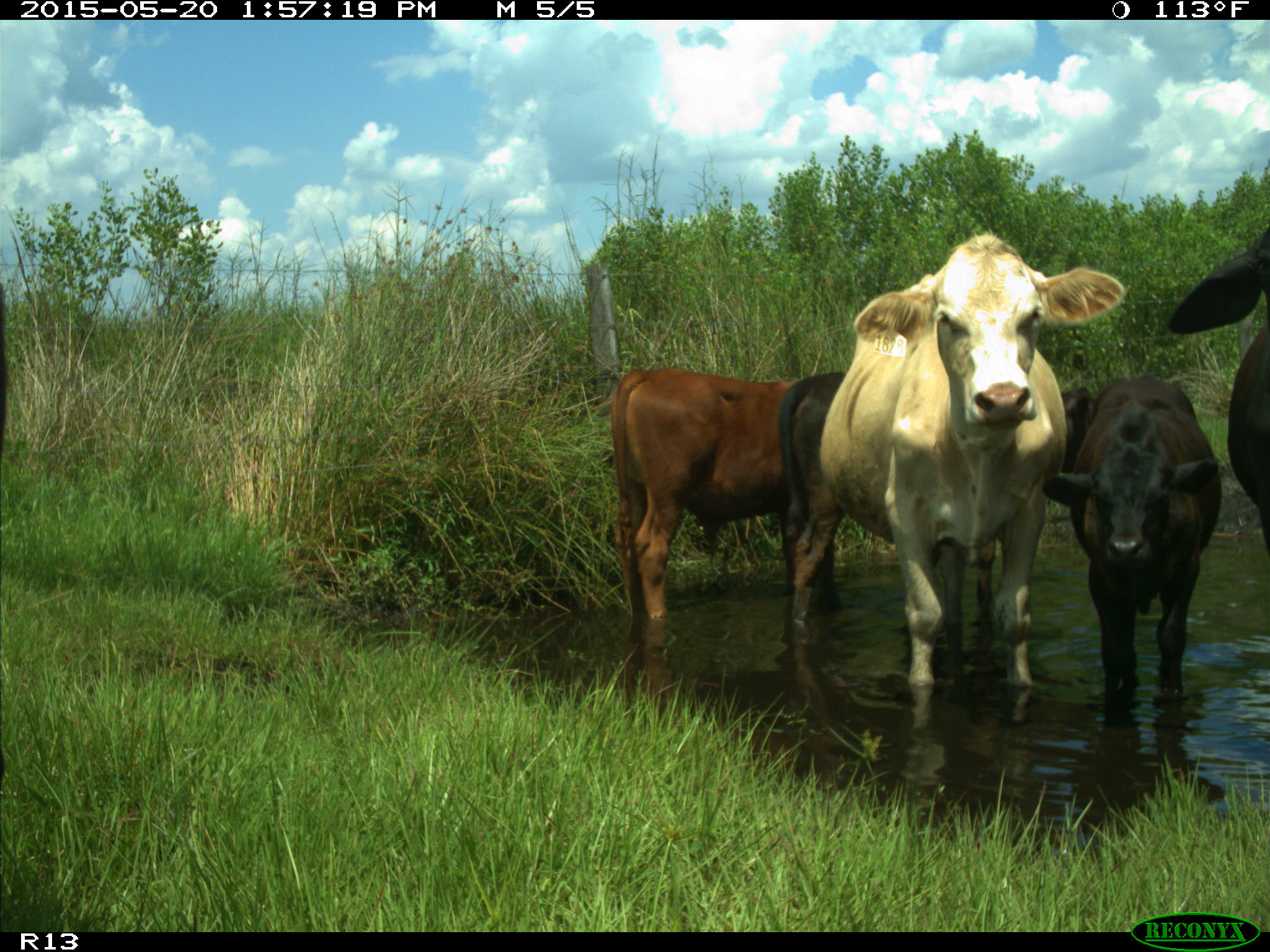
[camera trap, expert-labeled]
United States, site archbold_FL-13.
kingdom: Animalia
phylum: Chordata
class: Mammalia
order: Artiodactyla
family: Bovidae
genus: Bos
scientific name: Bos taurus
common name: domestic cow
Bos taurus (domestic cow).